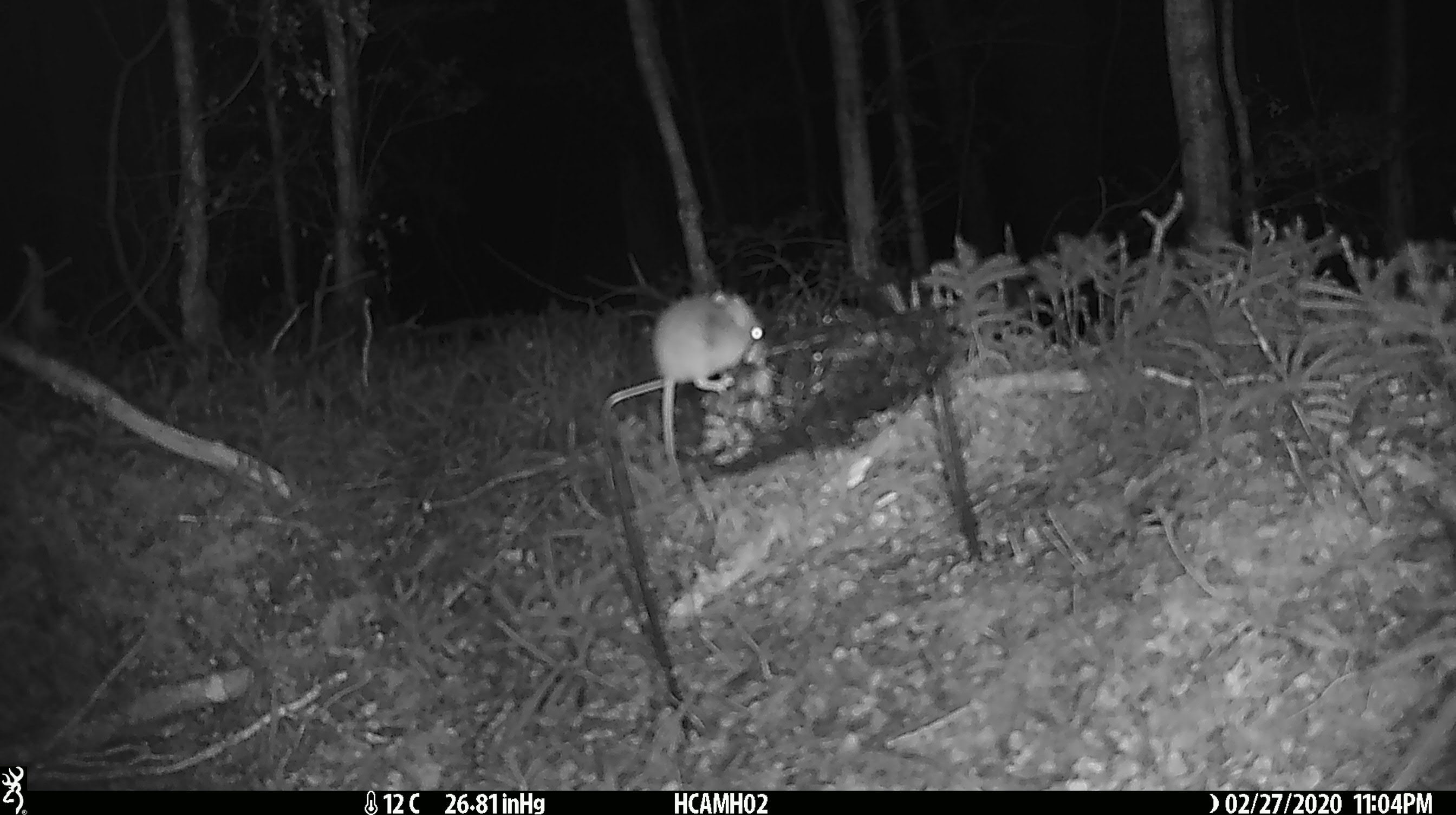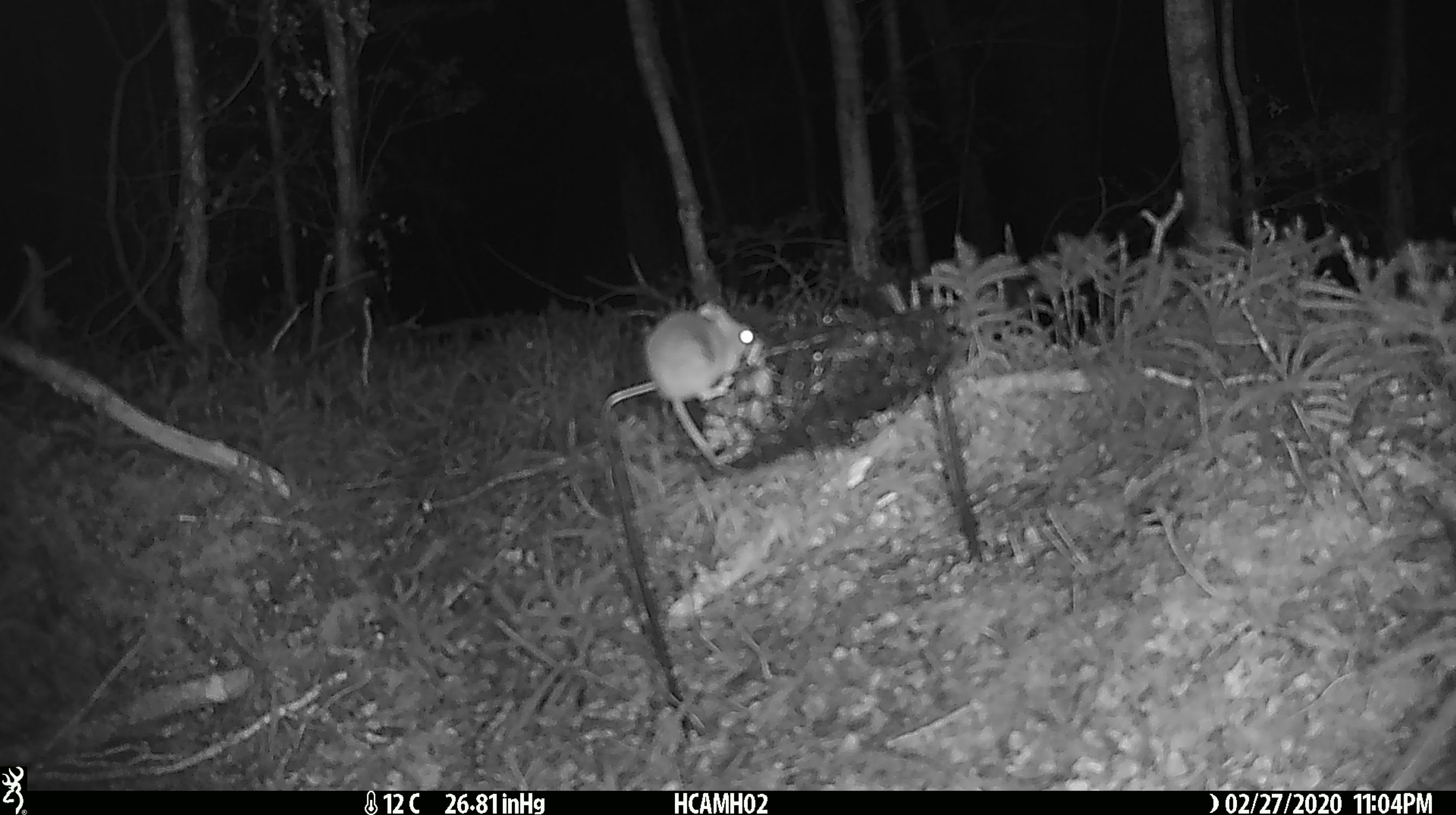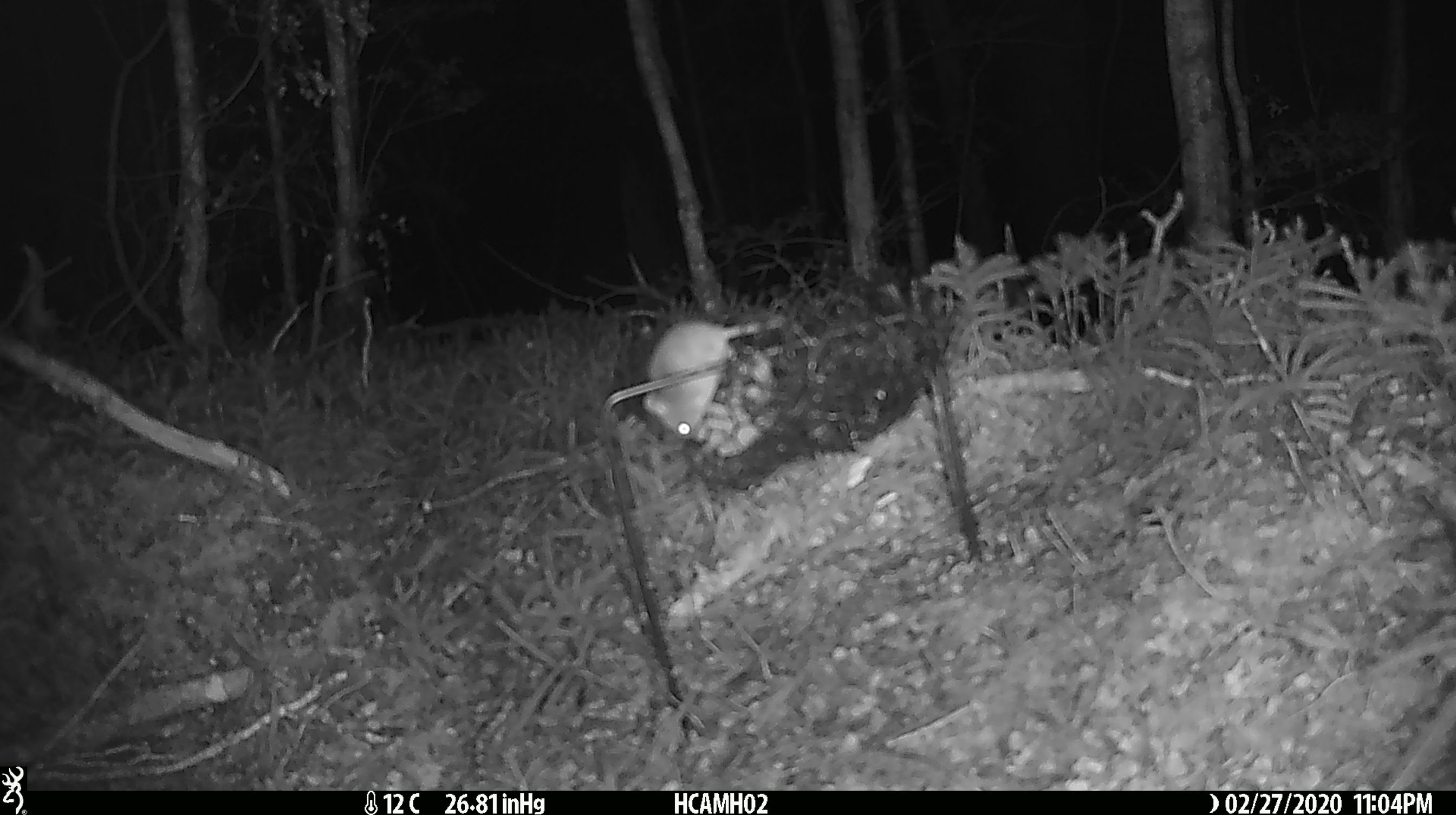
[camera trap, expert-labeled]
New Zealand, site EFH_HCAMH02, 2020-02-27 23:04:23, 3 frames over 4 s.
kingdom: Animalia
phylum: Chordata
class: Mammalia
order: Rodentia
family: Muridae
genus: Mus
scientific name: Mus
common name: mouse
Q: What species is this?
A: Mouse (Mus).